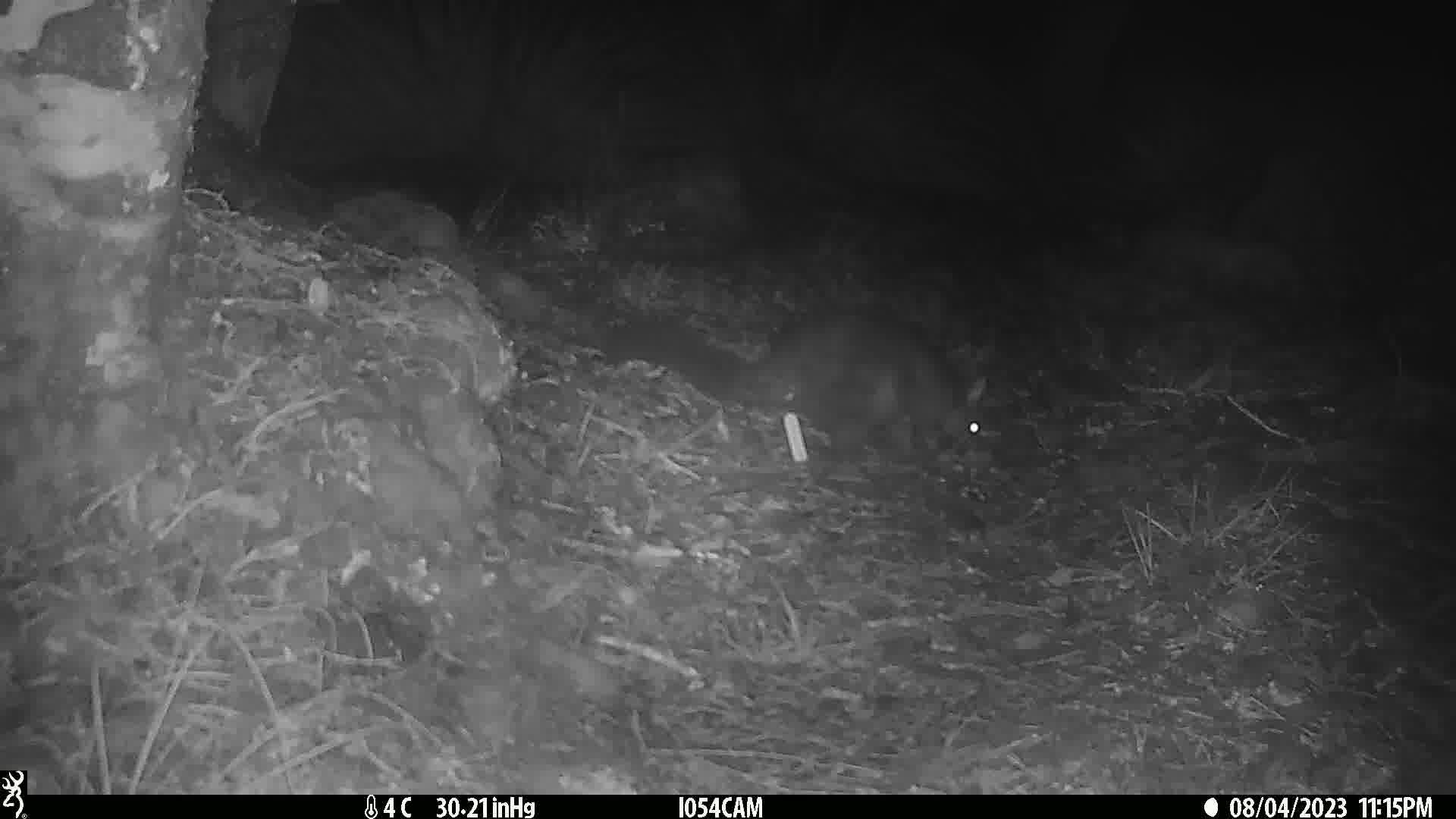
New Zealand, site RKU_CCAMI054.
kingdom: Animalia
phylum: Chordata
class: Mammalia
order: Diprotodontia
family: Phalangeridae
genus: Trichosurus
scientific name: Trichosurus vulpecula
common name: common brushtail possum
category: possum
Possum (common brushtail possum) (Trichosurus vulpecula).